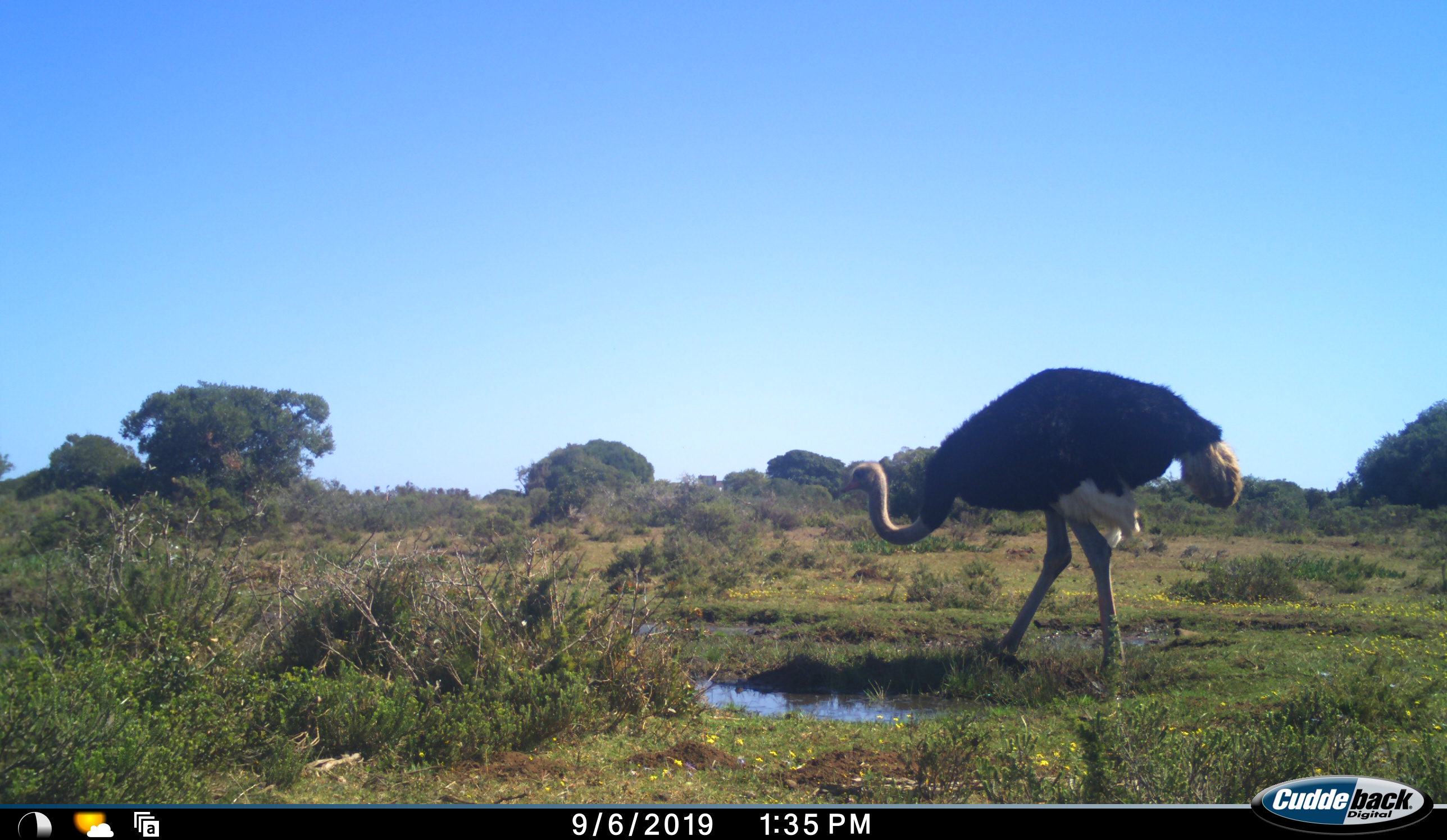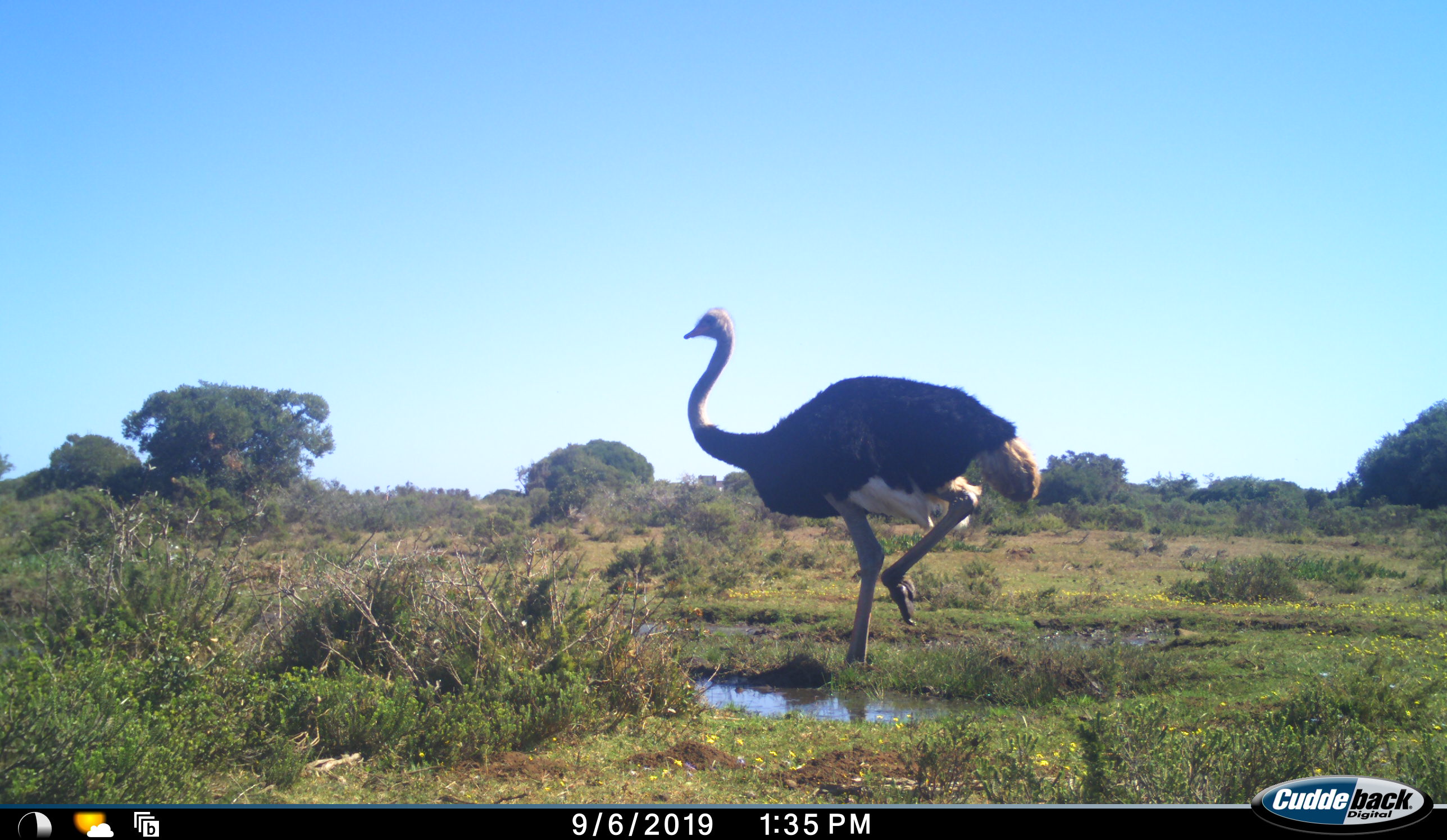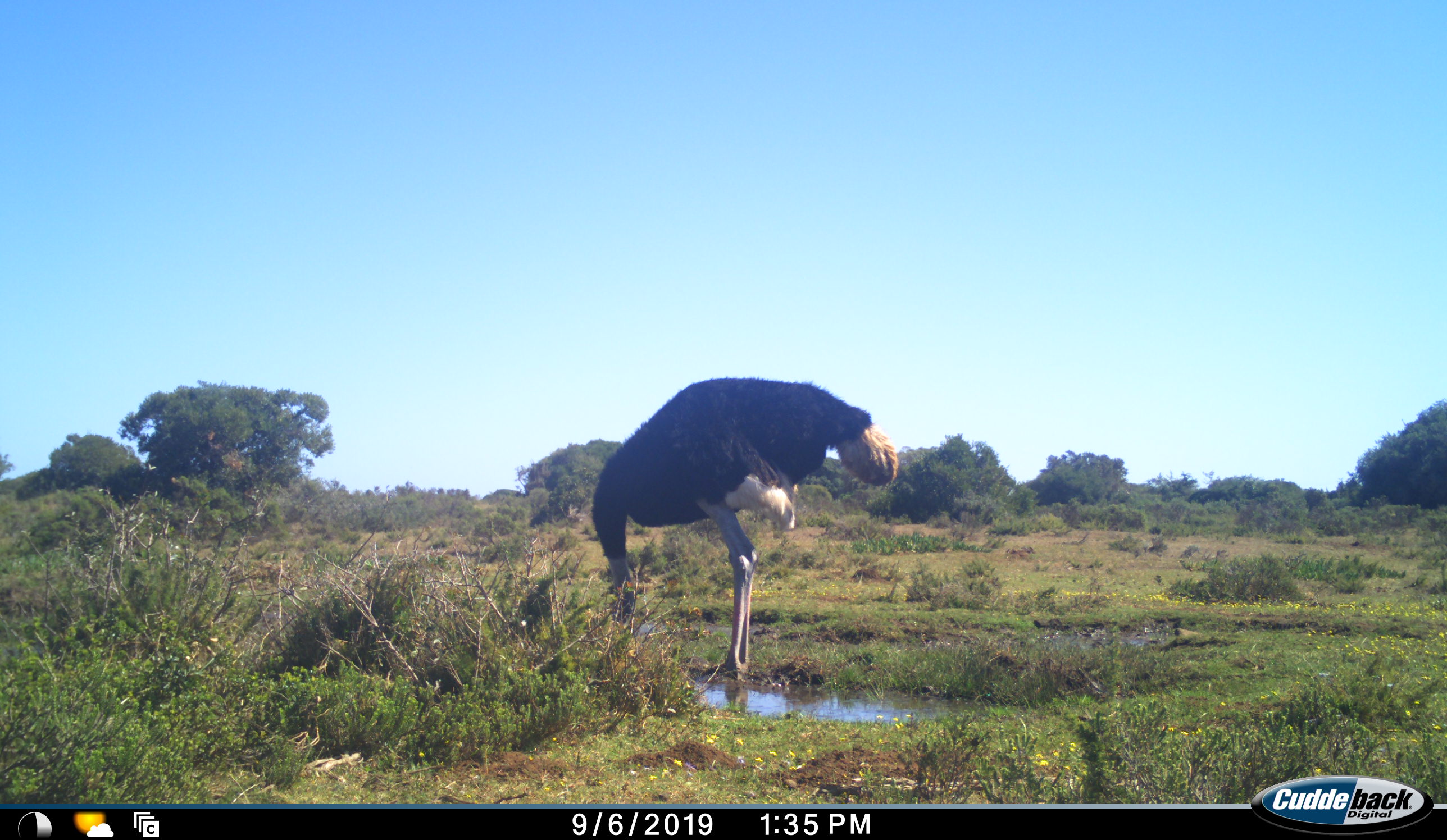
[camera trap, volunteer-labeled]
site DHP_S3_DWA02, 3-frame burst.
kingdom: Animalia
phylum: Chordata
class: Aves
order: Struthioniformes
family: Struthionidae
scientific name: Struthionidae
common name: ostrich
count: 1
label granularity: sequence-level